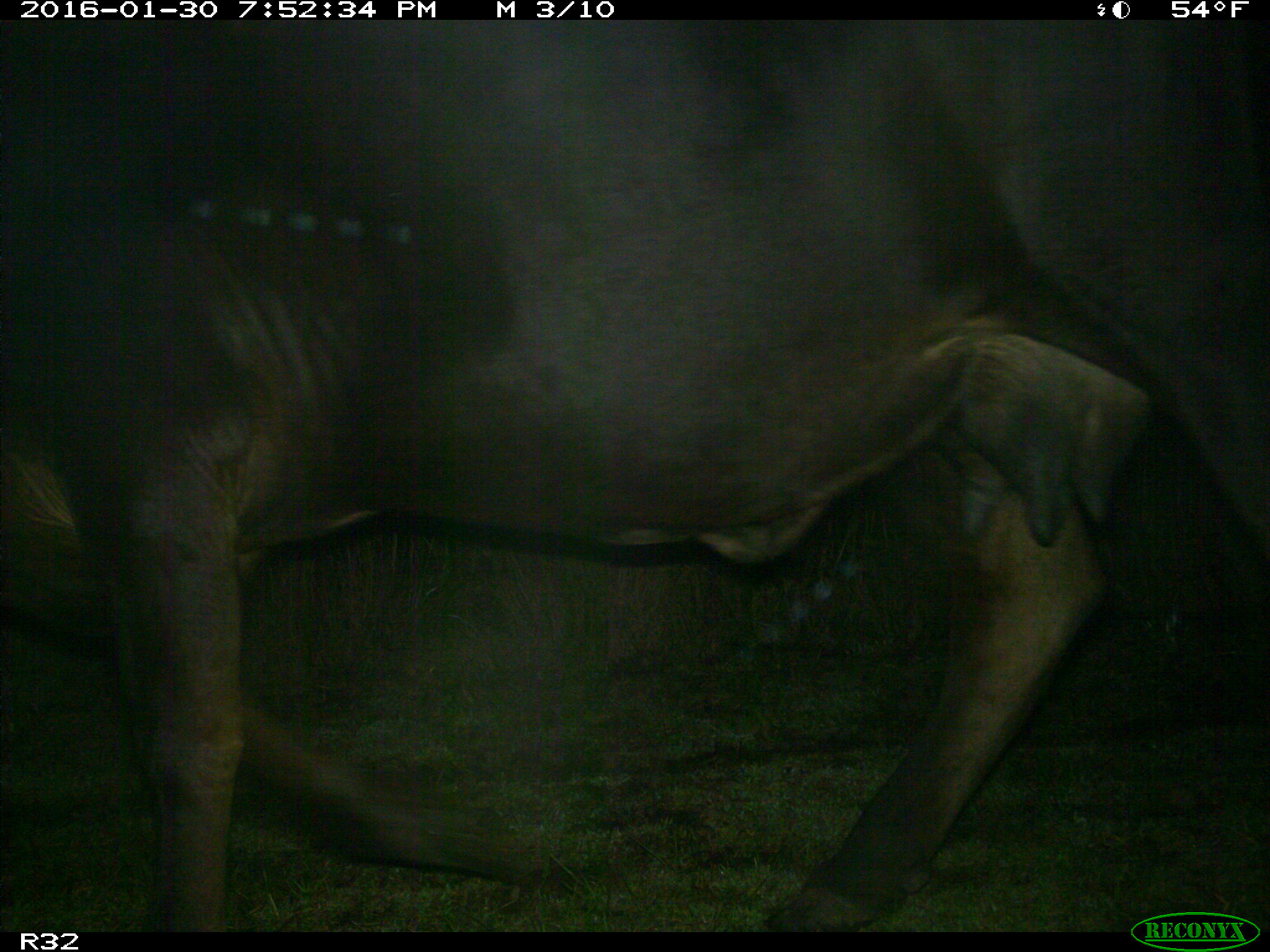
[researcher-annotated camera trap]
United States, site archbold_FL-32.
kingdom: Animalia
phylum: Chordata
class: Mammalia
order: Artiodactyla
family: Bovidae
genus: Bos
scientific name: Bos taurus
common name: domestic cow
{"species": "Bos taurus (domestic cow)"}